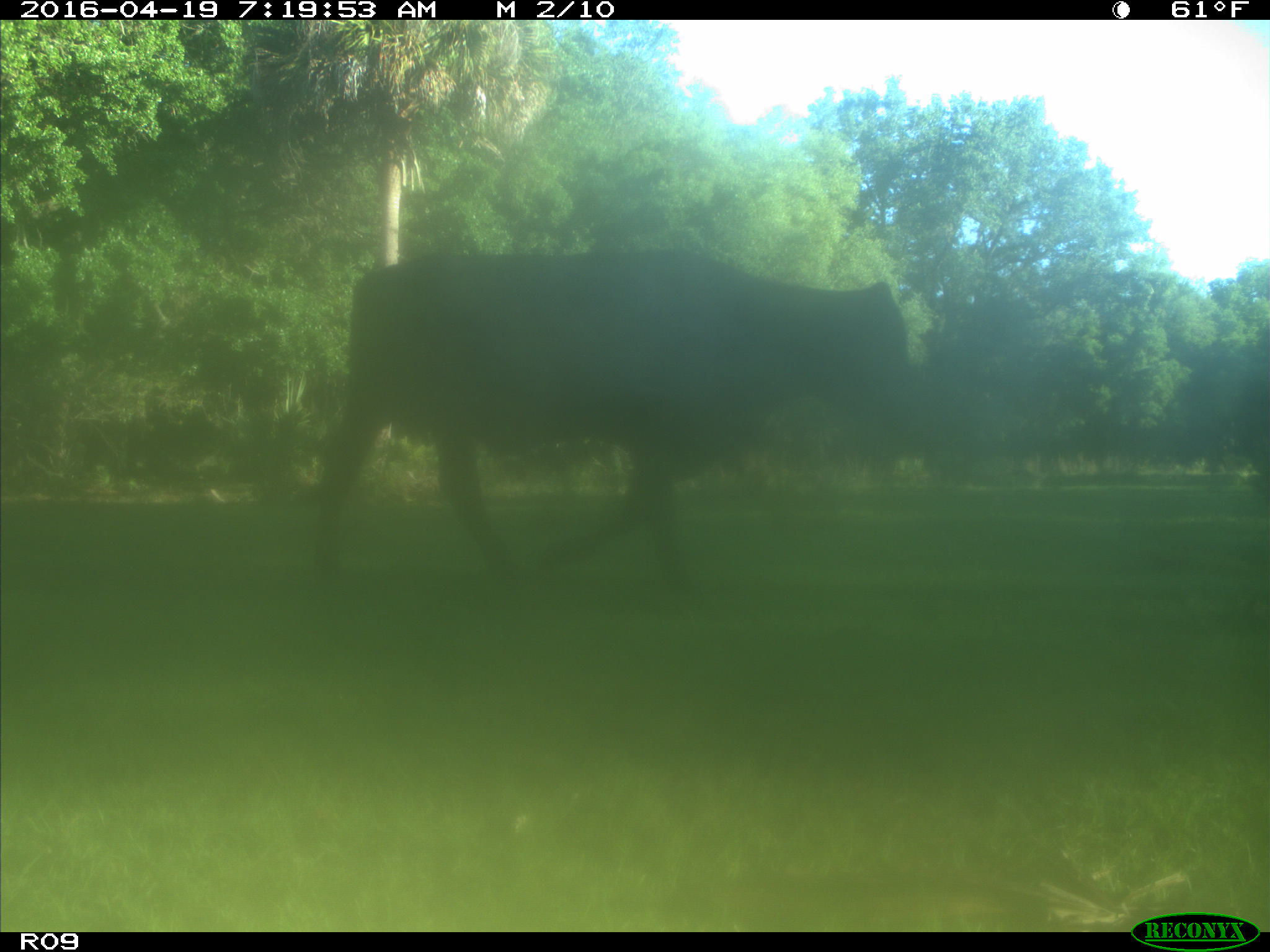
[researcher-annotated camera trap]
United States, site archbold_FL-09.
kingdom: Animalia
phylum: Chordata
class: Mammalia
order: Artiodactyla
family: Bovidae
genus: Bos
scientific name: Bos taurus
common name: domestic cow